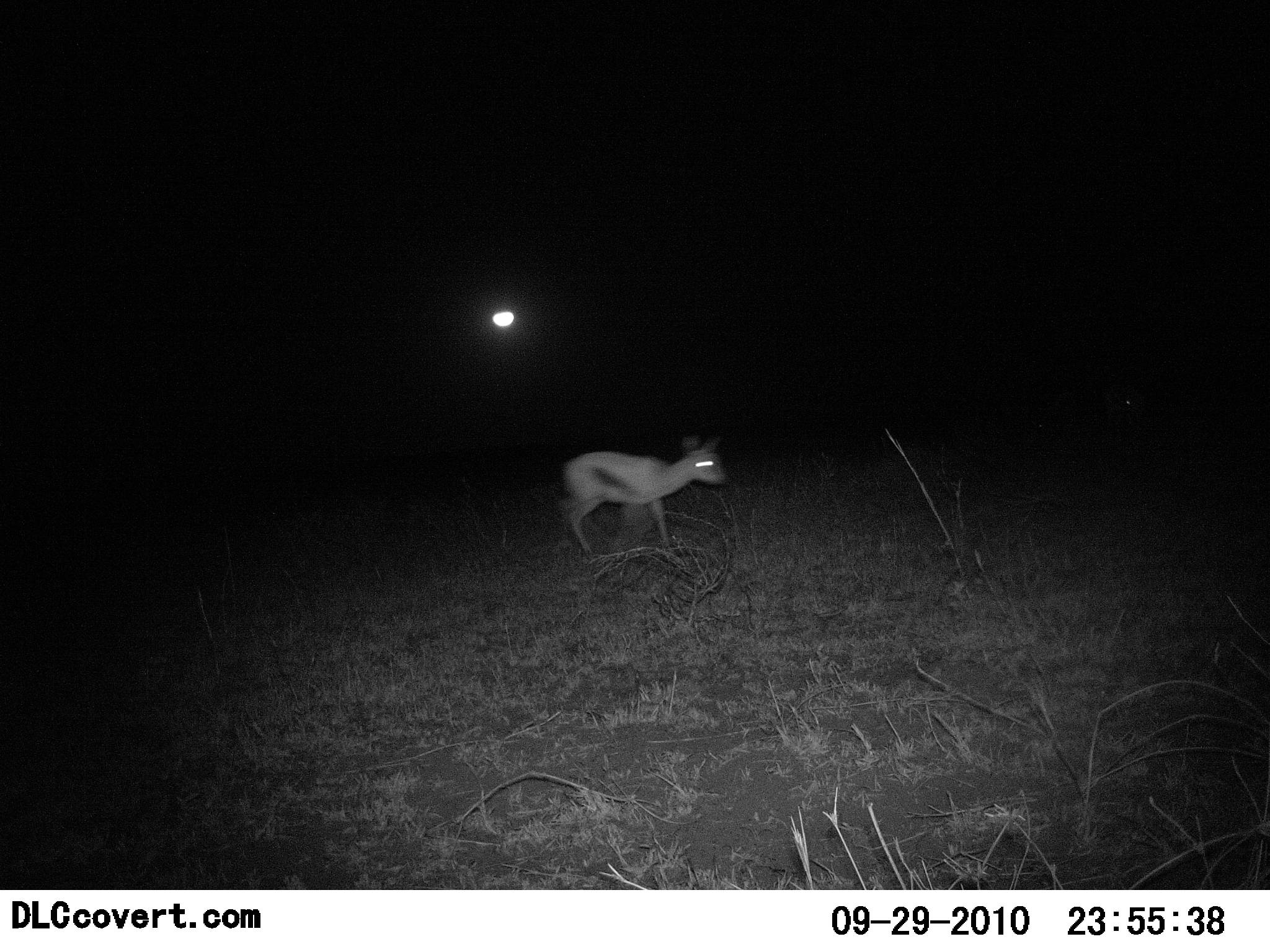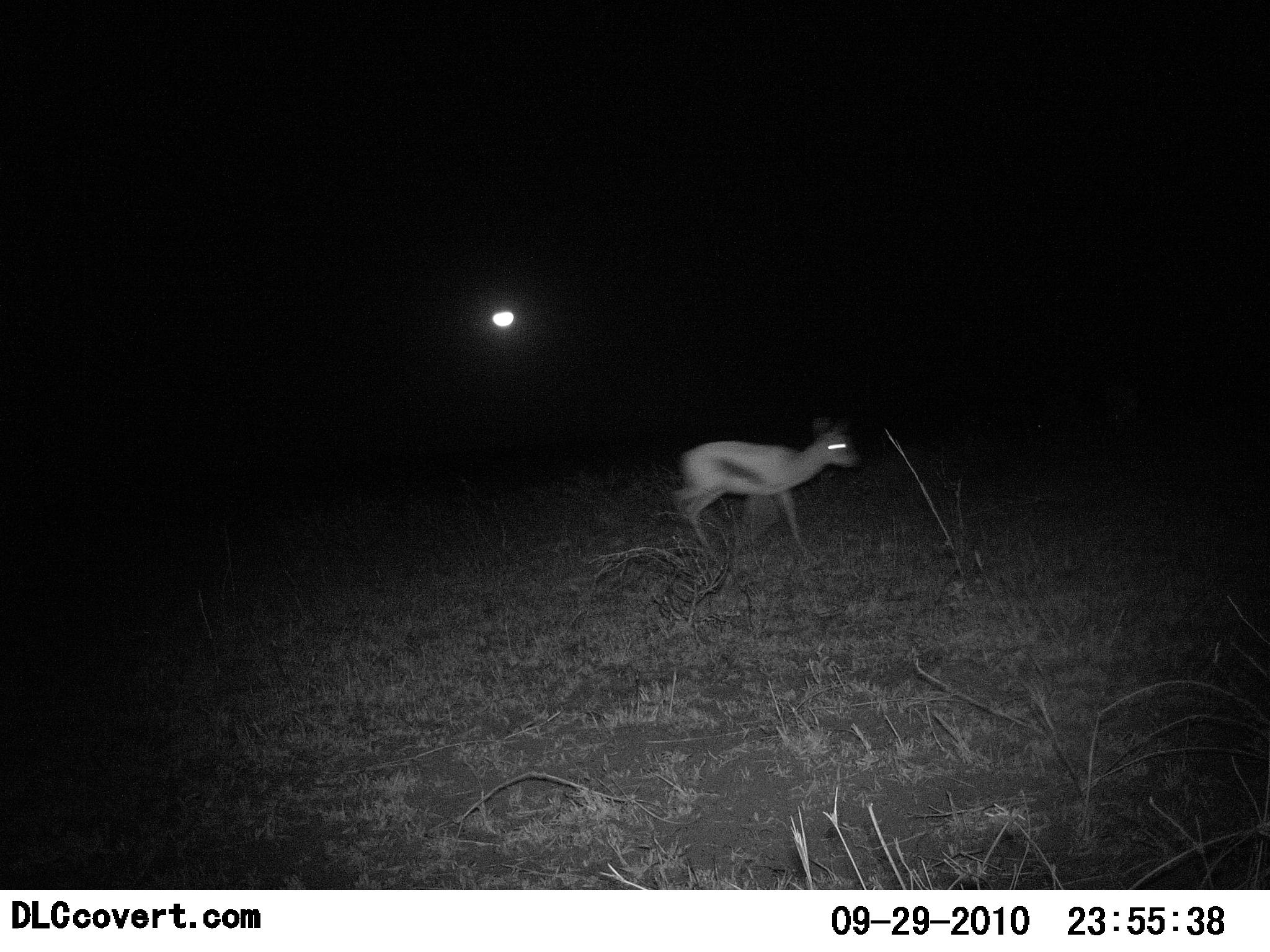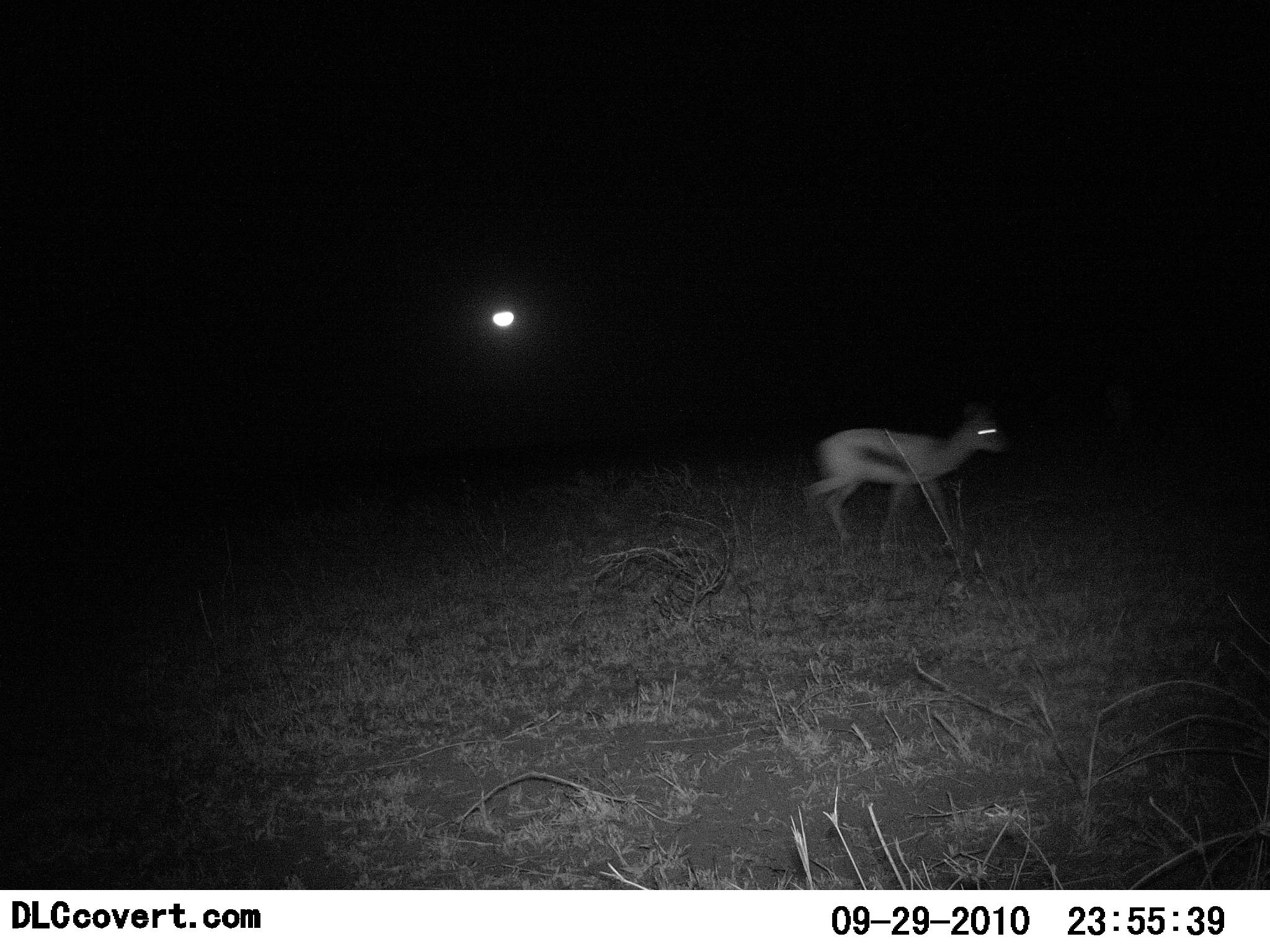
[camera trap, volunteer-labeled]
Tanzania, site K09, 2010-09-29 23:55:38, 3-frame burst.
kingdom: Animalia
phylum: Chordata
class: Mammalia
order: Artiodactyla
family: Bovidae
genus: Eudorcas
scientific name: Eudorcas thomsonii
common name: thomson's gazelle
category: gazellethomsons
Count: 1.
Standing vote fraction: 6%.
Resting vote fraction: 0%.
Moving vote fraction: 94%.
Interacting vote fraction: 0%.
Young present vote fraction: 12%.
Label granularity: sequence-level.